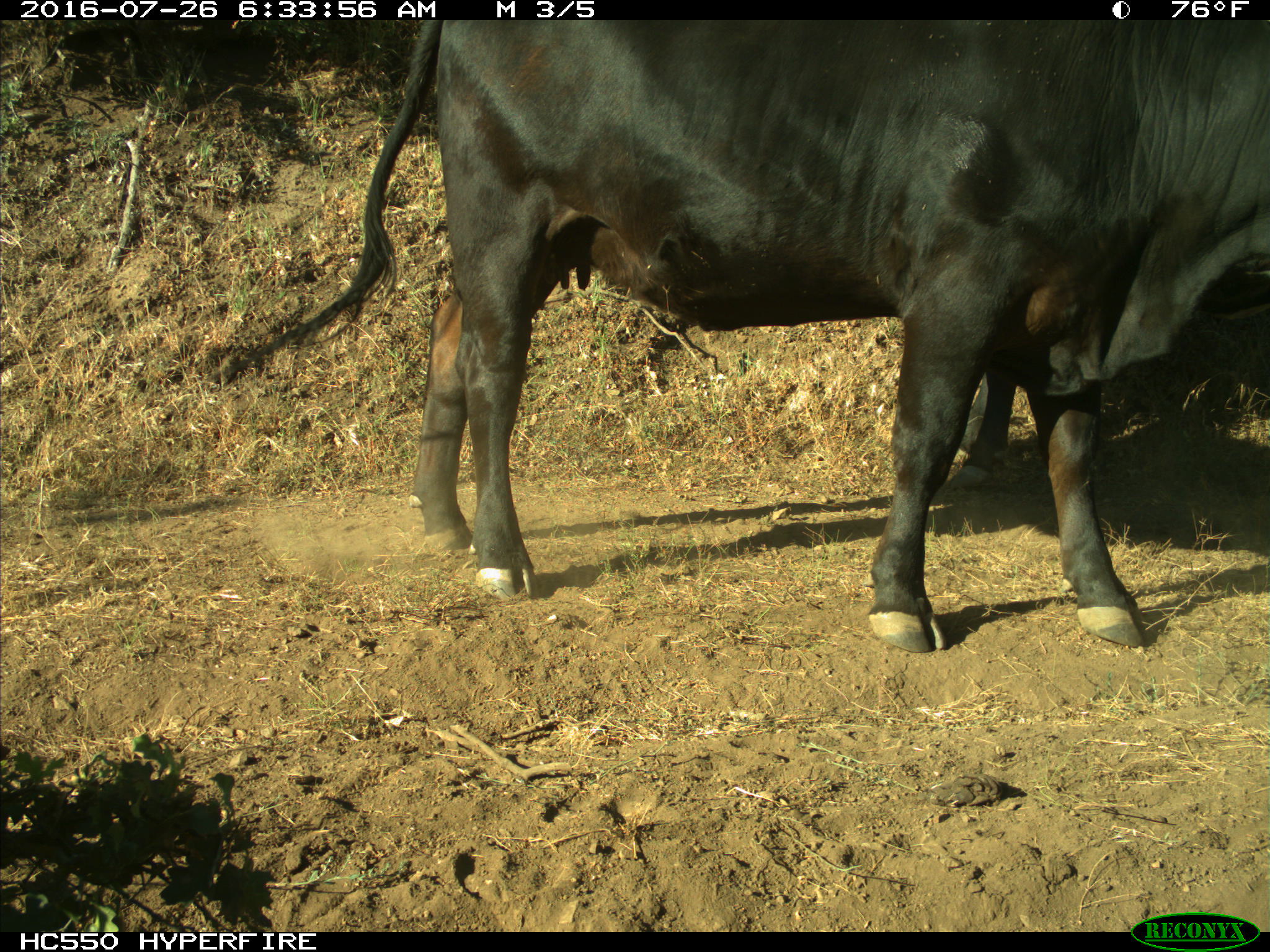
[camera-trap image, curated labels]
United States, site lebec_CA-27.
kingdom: Animalia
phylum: Chordata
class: Mammalia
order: Artiodactyla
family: Bovidae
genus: Bos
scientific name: Bos taurus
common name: domestic cow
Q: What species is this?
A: Bos taurus (domestic cow).